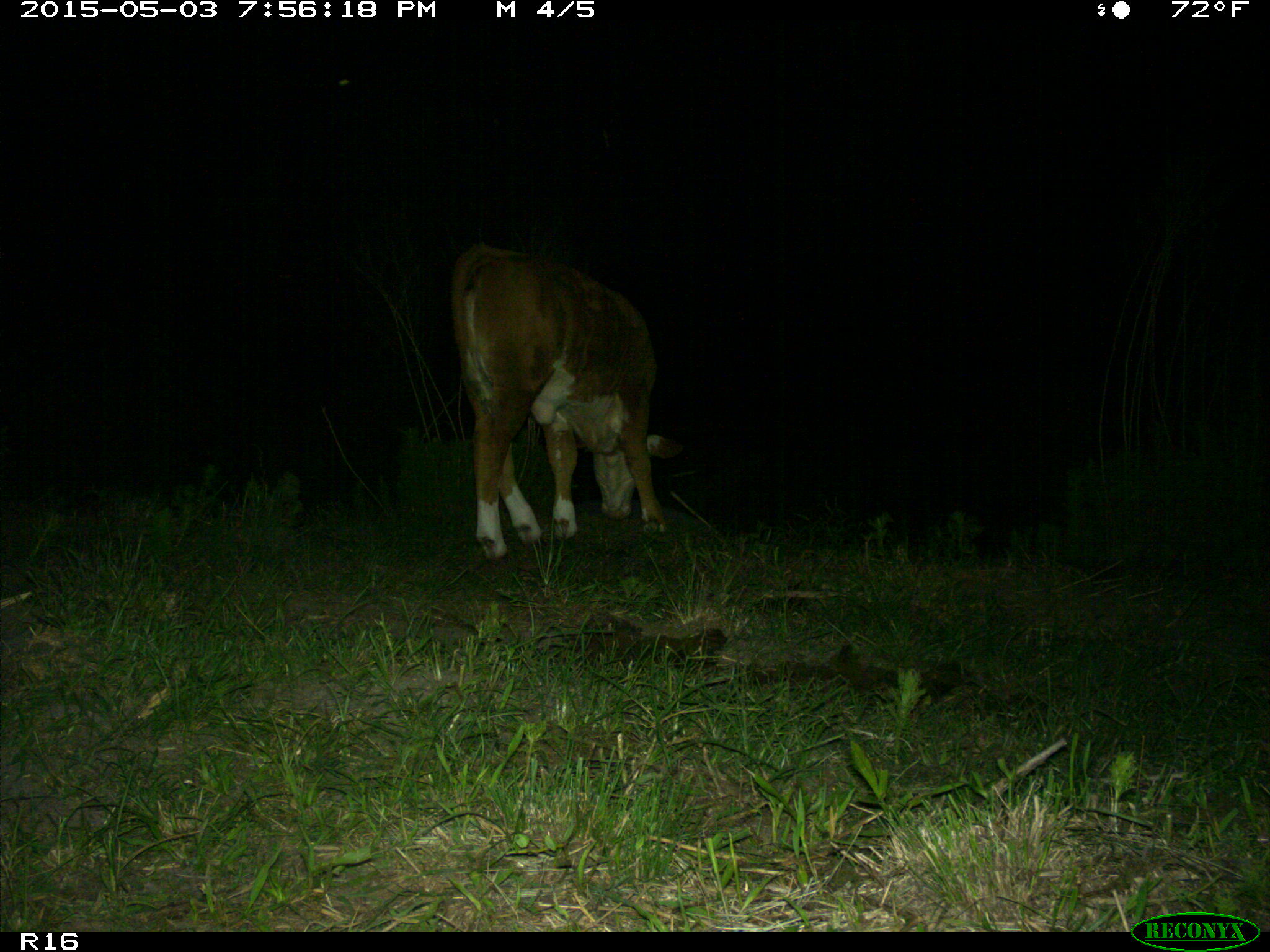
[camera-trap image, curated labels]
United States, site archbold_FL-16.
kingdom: Animalia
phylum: Chordata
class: Mammalia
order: Artiodactyla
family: Bovidae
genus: Bos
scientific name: Bos taurus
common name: domestic cow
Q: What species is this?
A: Bos taurus (domestic cow).